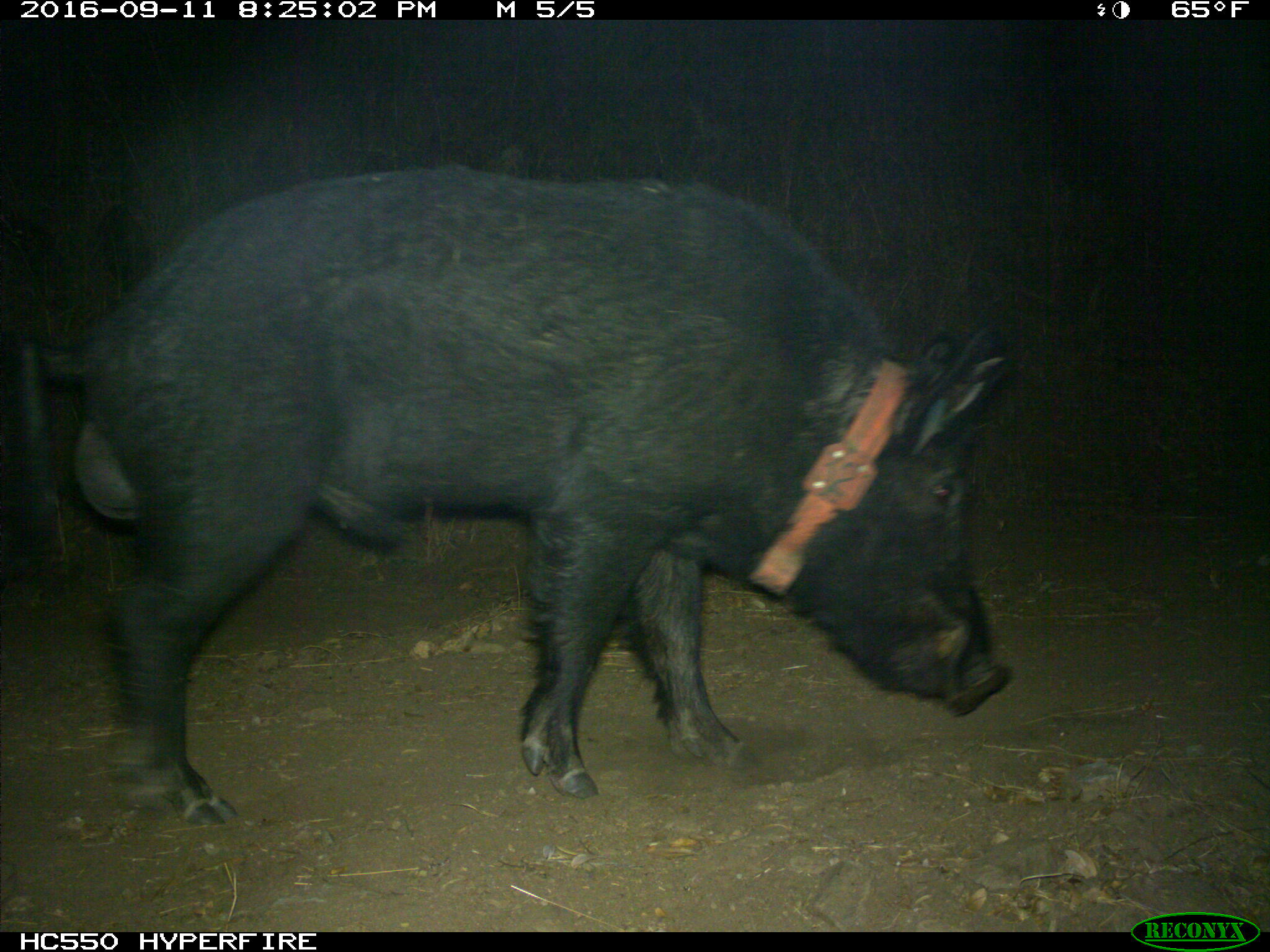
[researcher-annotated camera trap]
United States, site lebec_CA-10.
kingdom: Animalia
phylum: Chordata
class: Mammalia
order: Artiodactyla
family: Suidae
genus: Sus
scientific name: Sus scrofa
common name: wild boar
Sus scrofa (wild boar).